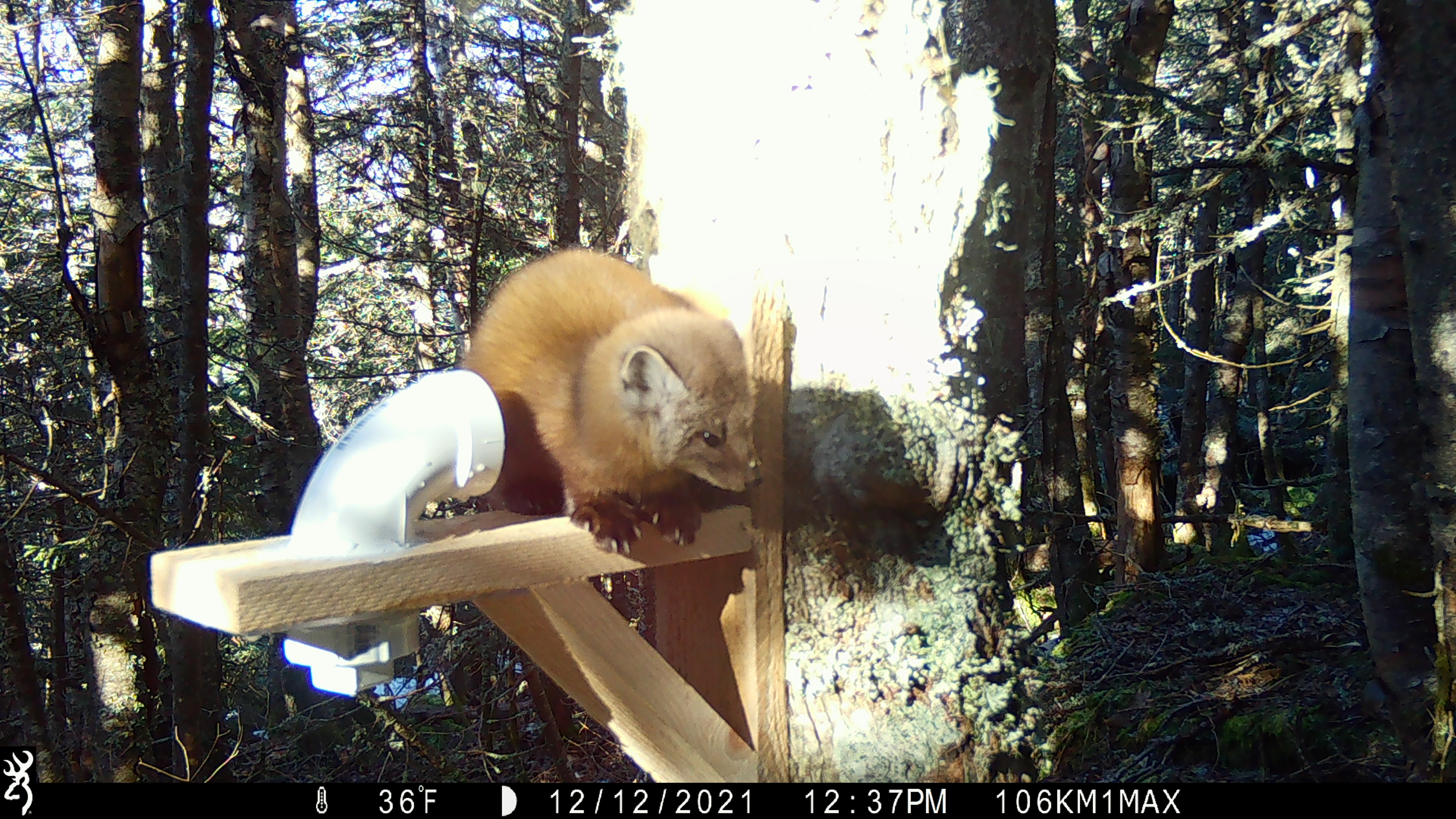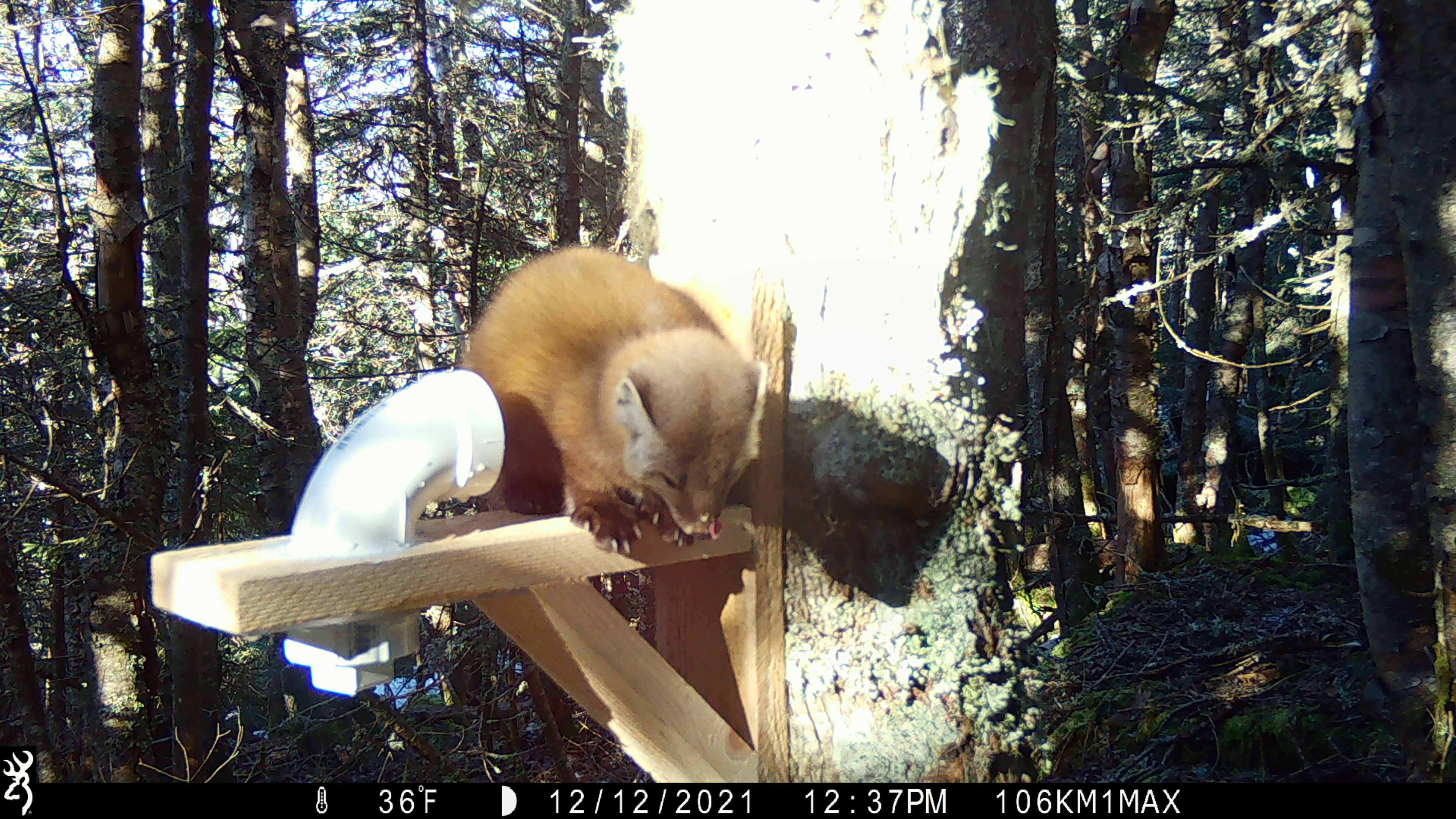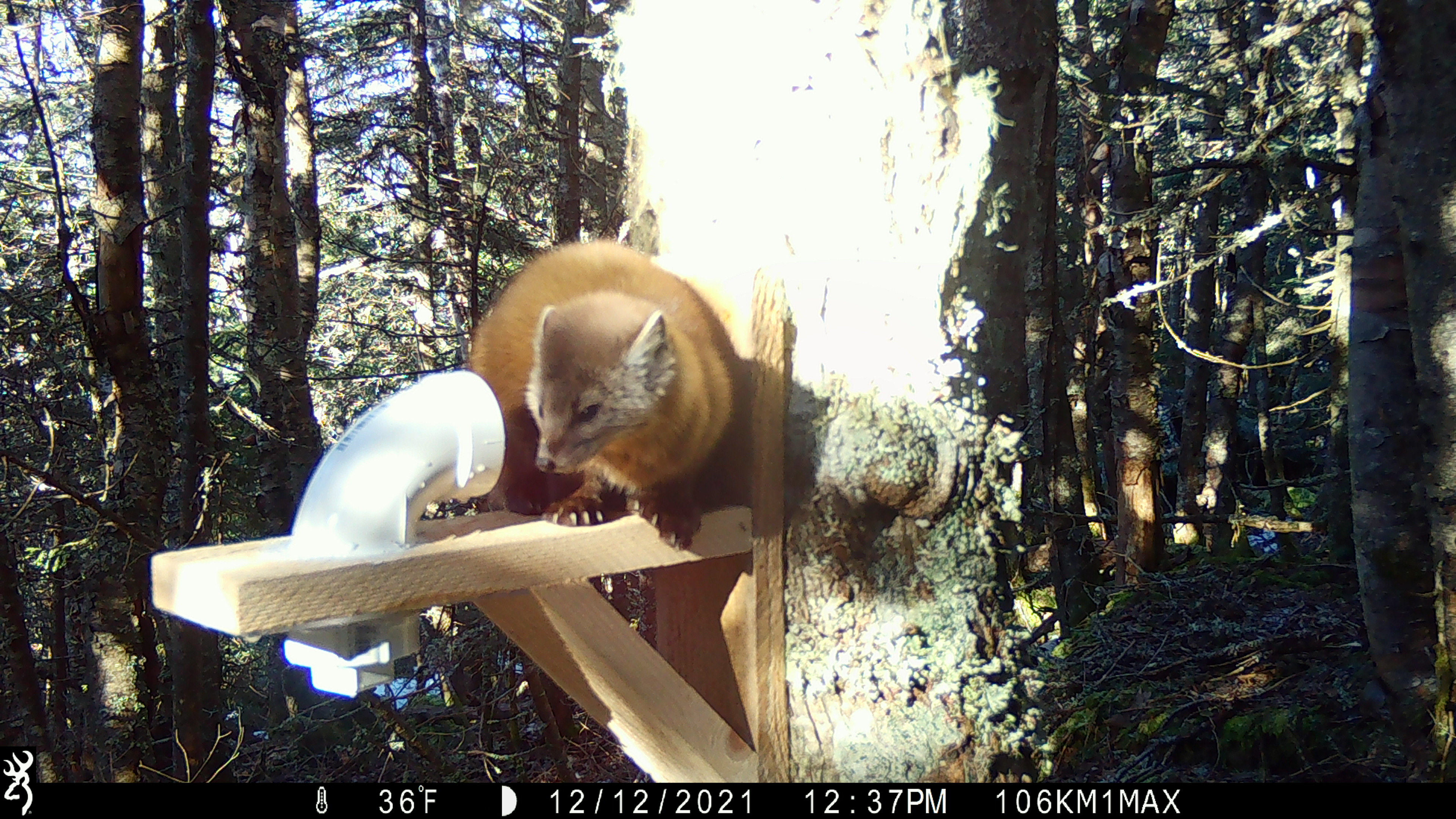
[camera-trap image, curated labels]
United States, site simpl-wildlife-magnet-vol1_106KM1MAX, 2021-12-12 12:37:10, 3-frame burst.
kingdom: Animalia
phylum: Chordata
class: Mammalia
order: Carnivora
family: Mustelidae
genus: Martes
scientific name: Martes americana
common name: american marten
American marten (Martes americana).